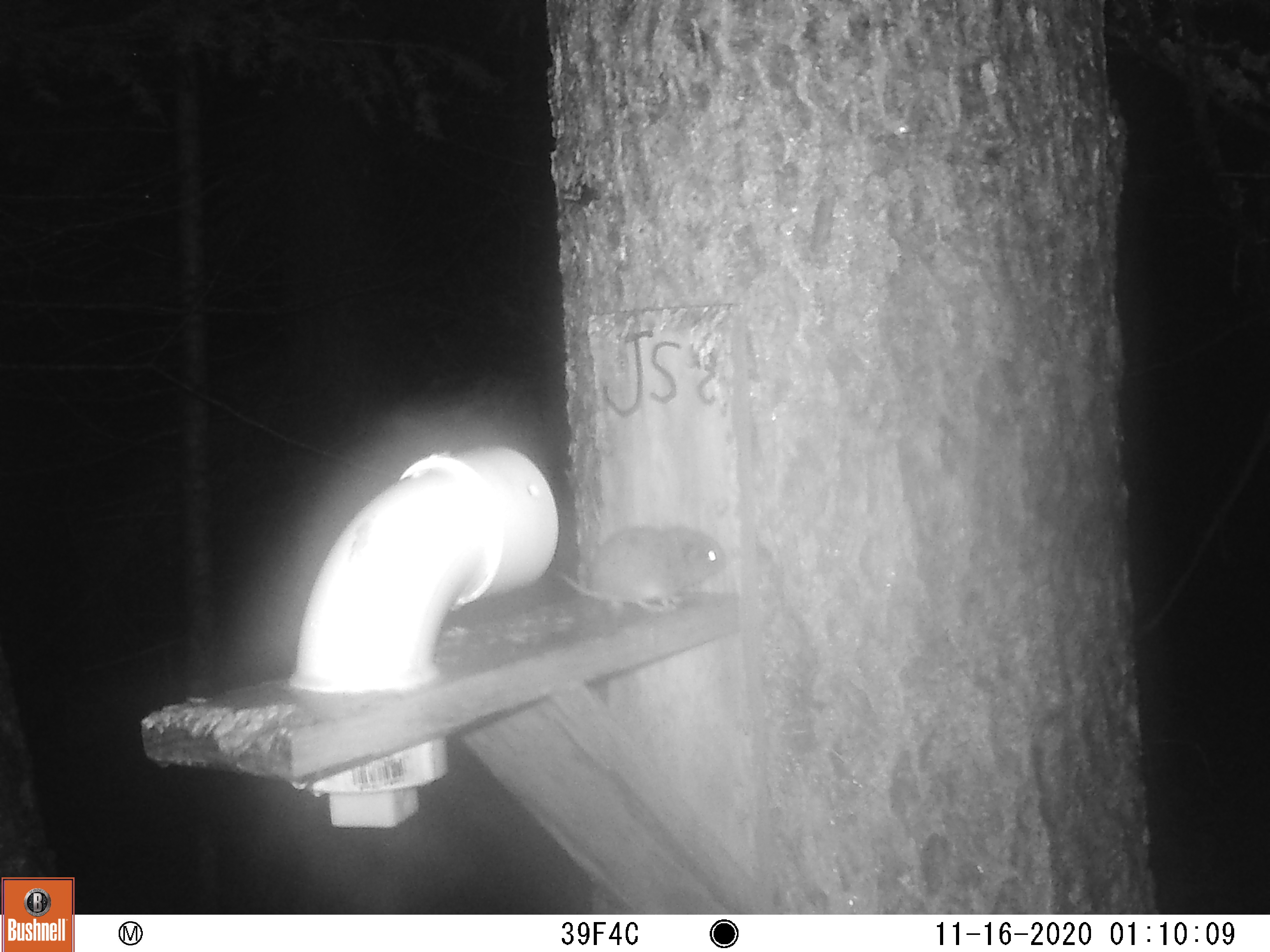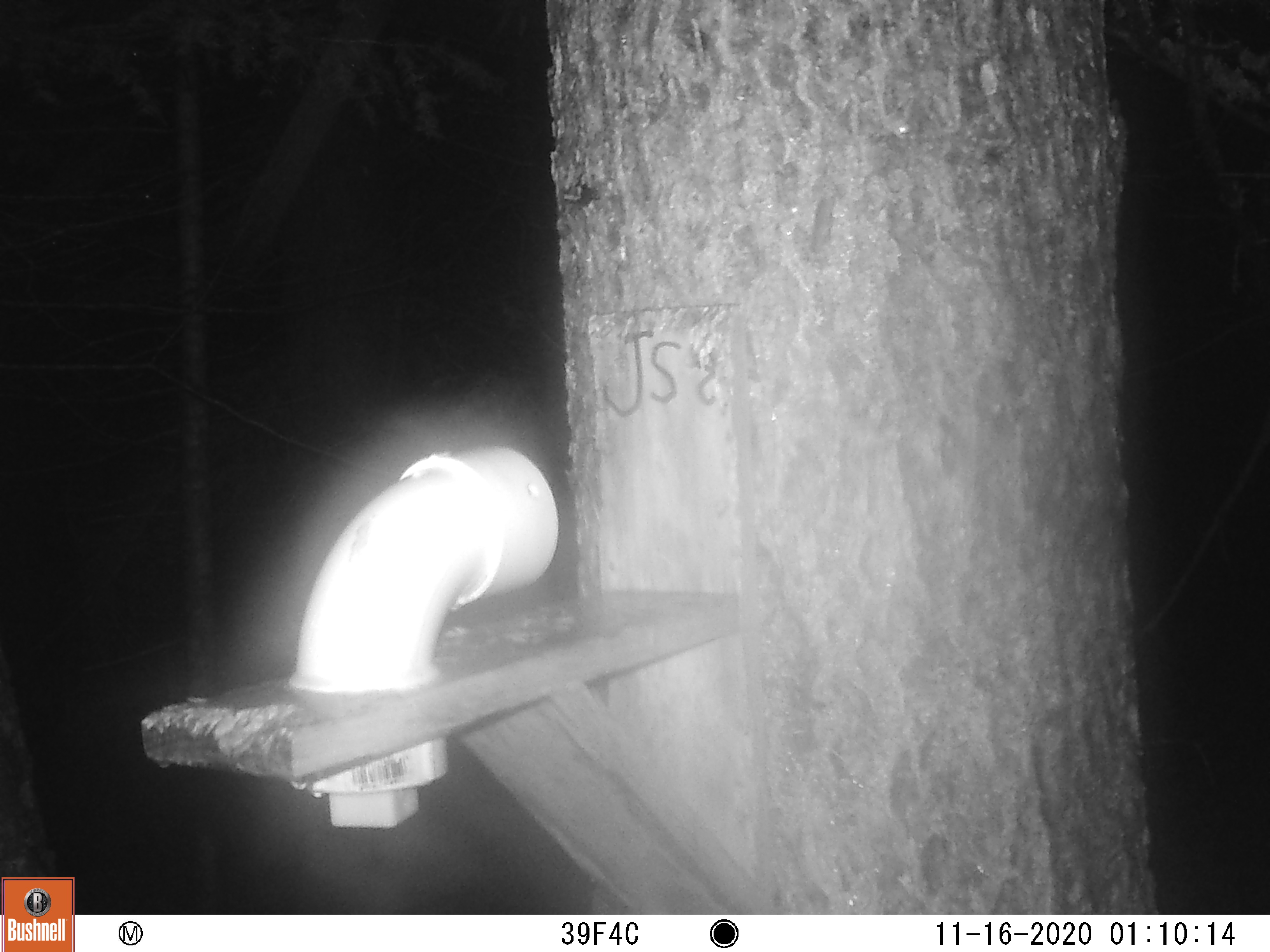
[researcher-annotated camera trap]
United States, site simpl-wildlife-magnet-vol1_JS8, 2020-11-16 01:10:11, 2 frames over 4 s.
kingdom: Animalia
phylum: Chordata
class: Mammalia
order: Rodentia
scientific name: Rodentia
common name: mouse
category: mouse sp.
Mouse sp. (mouse) (Rodentia).